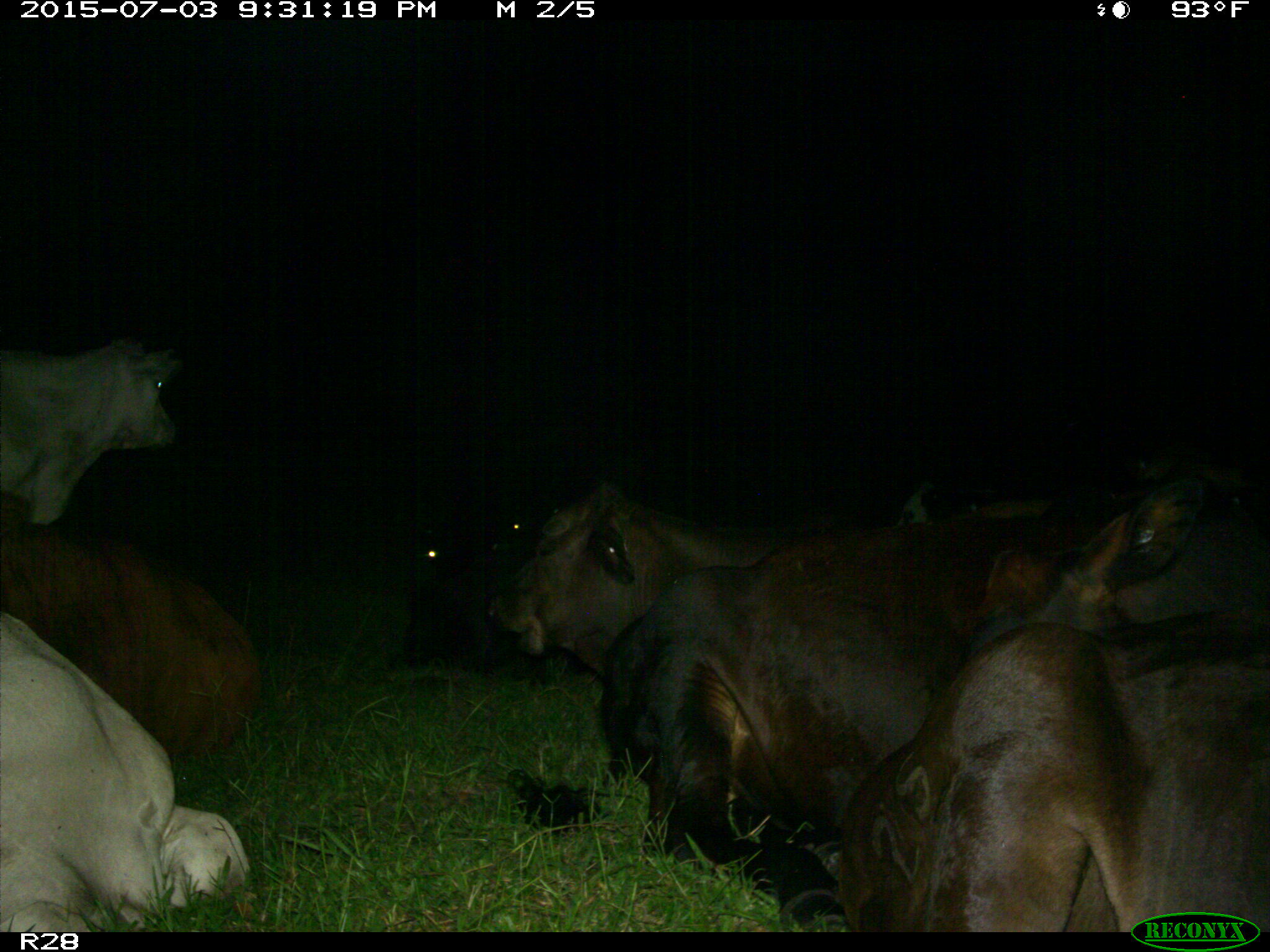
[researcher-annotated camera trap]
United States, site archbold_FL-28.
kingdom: Animalia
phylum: Chordata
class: Mammalia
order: Artiodactyla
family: Bovidae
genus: Bos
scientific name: Bos taurus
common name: domestic cow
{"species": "Bos taurus (domestic cow)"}